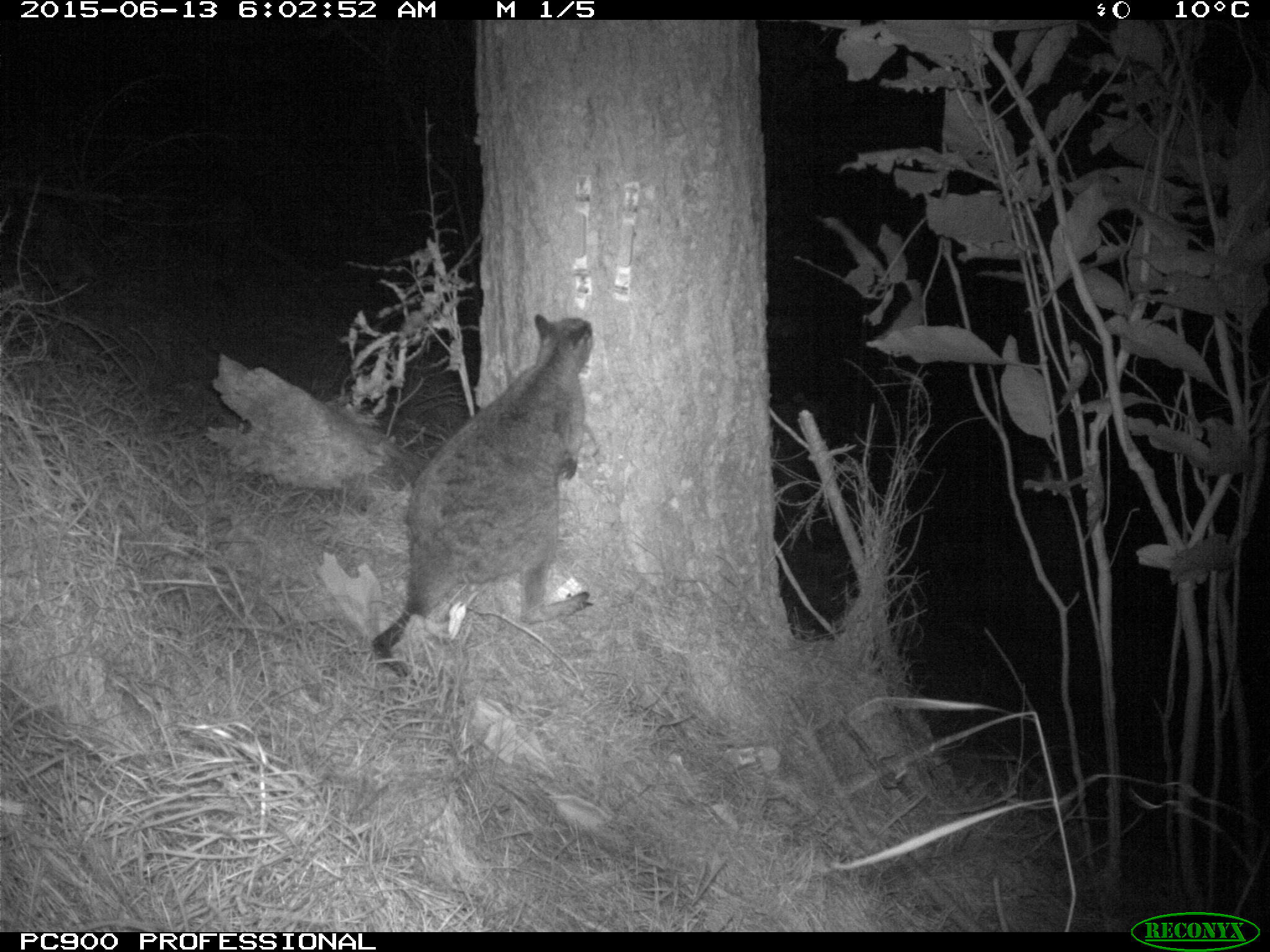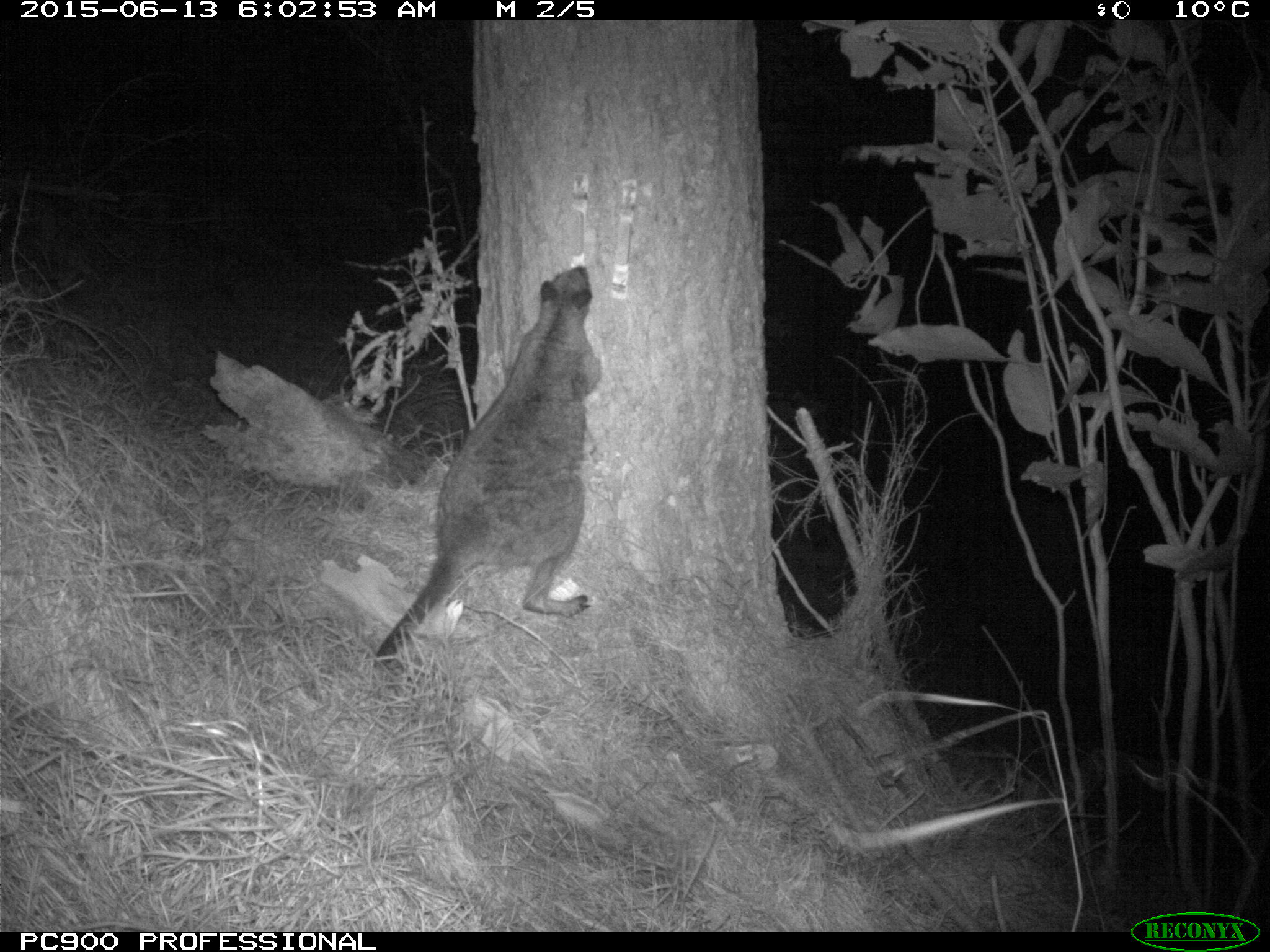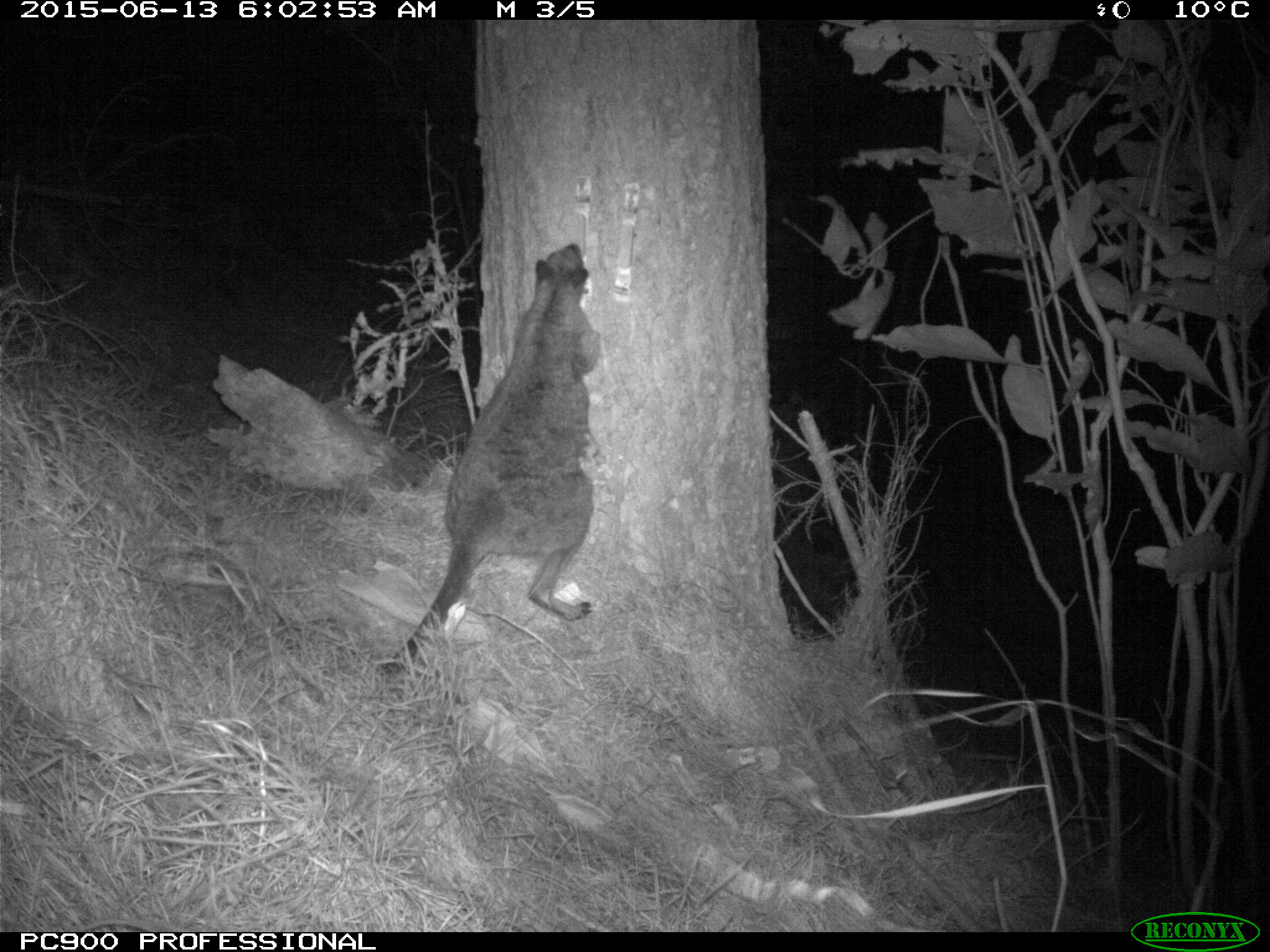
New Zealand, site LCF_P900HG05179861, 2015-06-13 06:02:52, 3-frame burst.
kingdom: Animalia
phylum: Chordata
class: Mammalia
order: Diprotodontia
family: Macropodidae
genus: Notamacropus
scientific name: Notamacropus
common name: wallaby